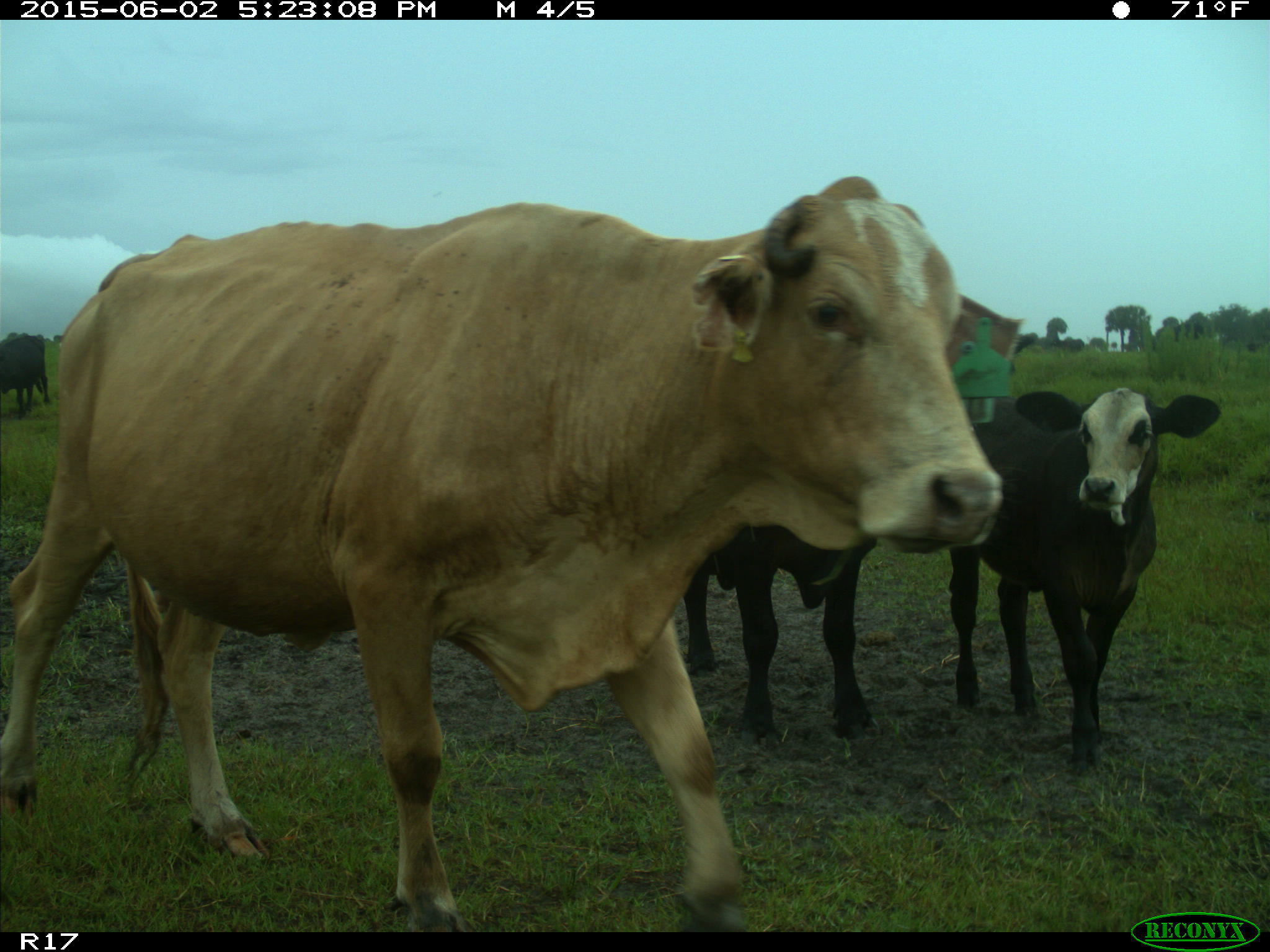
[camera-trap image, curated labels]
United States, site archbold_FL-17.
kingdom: Animalia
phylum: Chordata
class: Mammalia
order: Artiodactyla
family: Bovidae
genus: Bos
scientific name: Bos taurus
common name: domestic cow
Bos taurus (domestic cow).